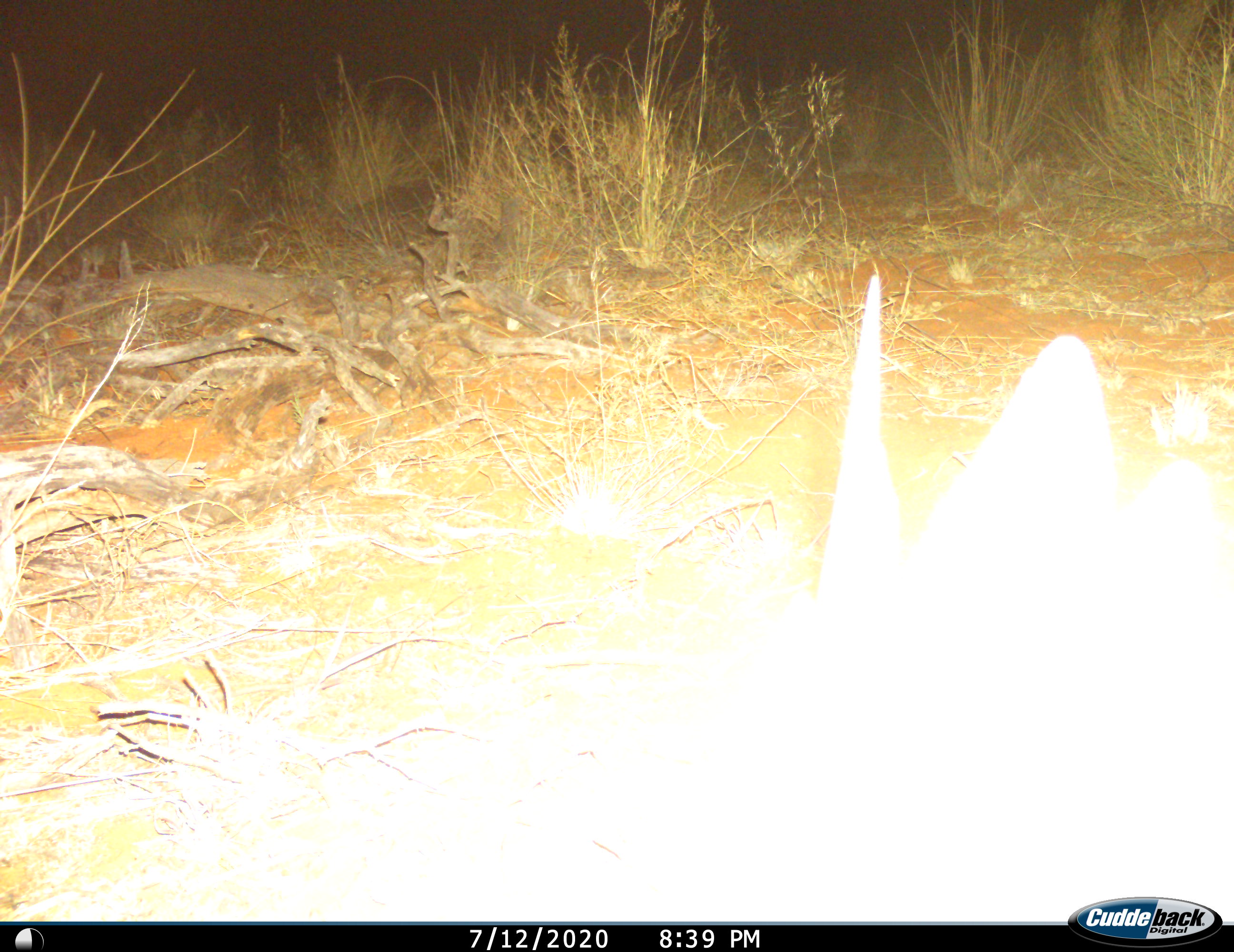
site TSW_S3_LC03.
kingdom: Animalia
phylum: Chordata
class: Mammalia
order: Artiodactyla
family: Bovidae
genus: Sylvicapra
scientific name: Sylvicapra grimmia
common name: common duiker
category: duikercommongrey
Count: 1.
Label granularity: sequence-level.